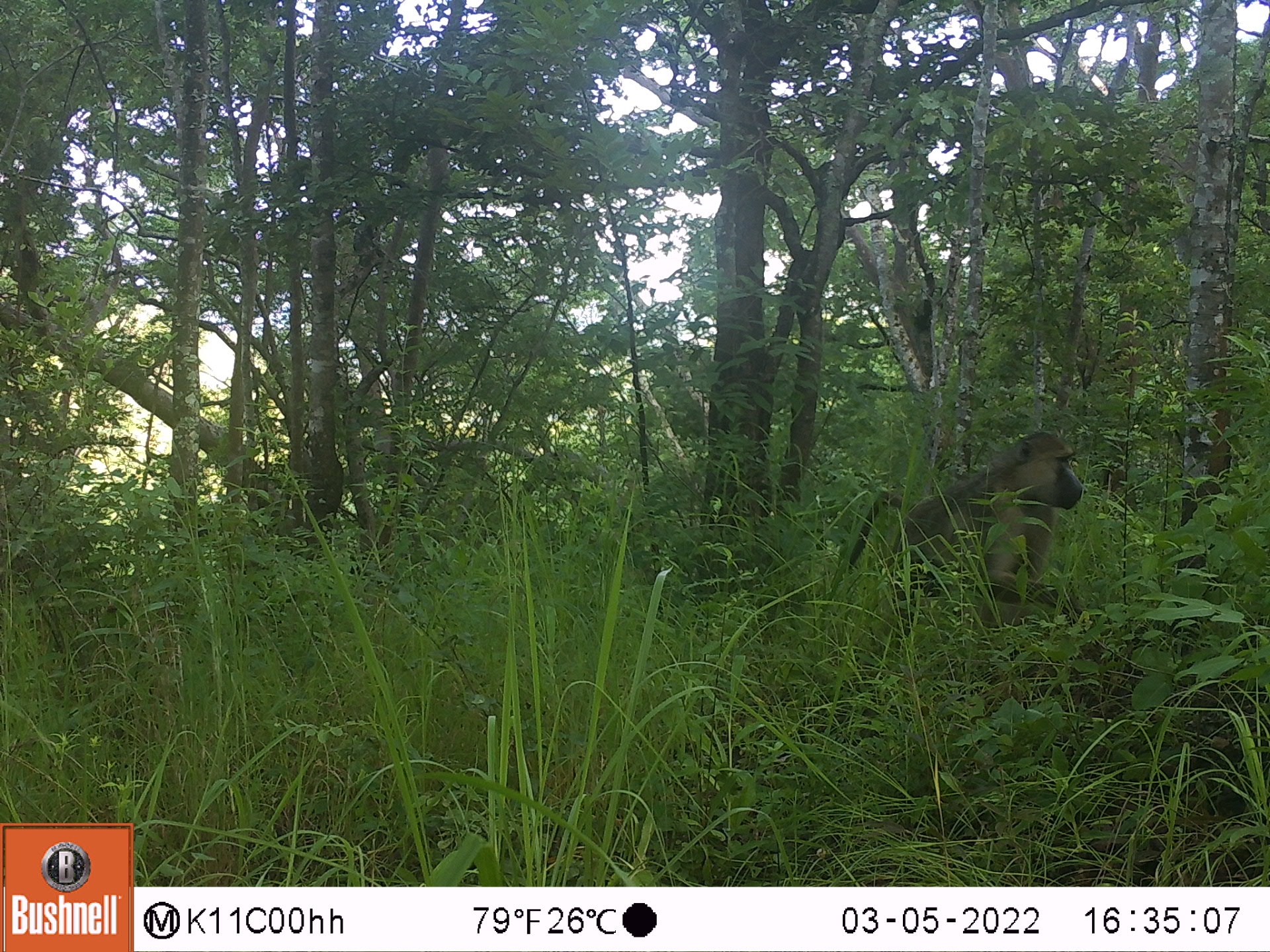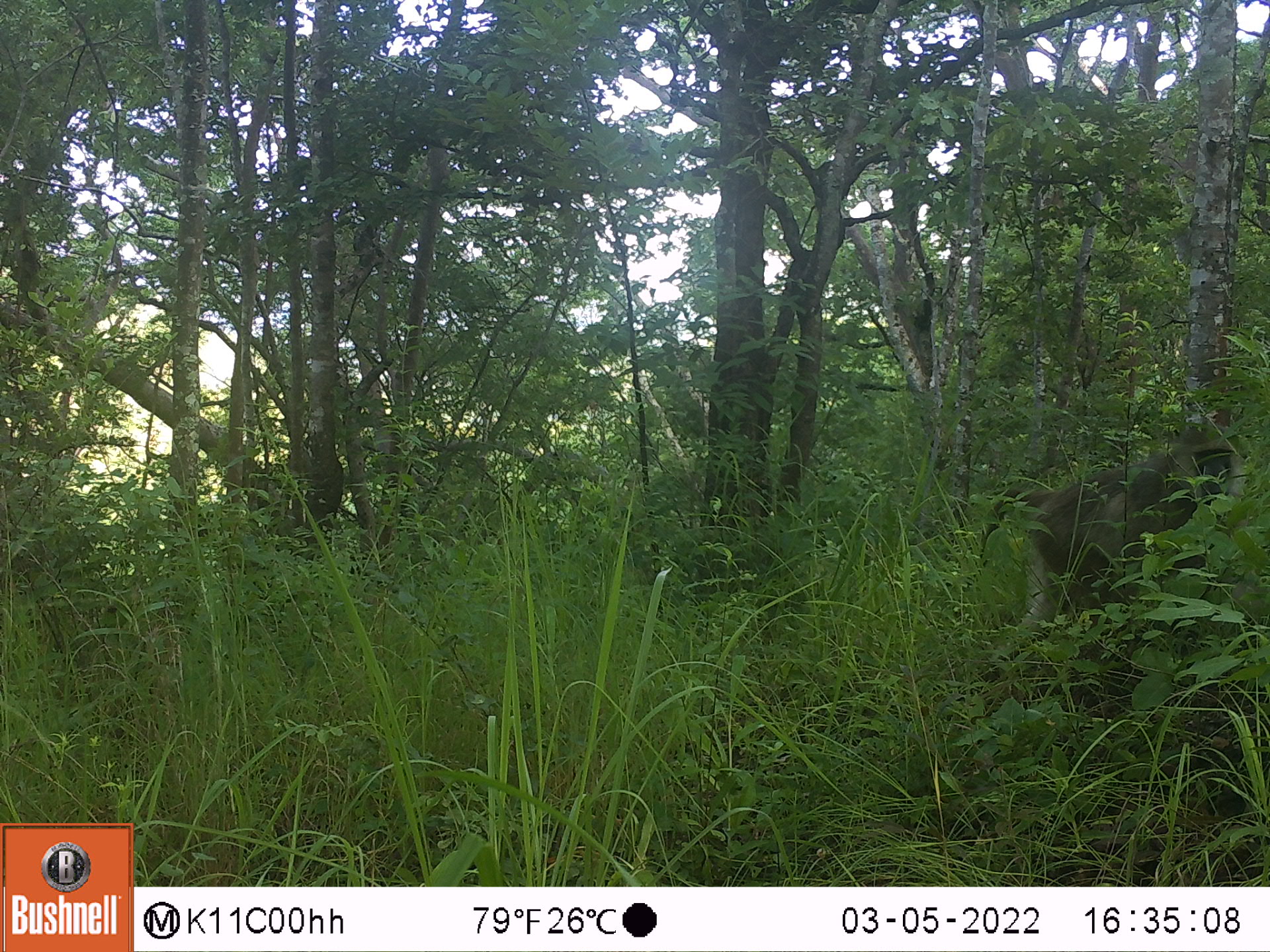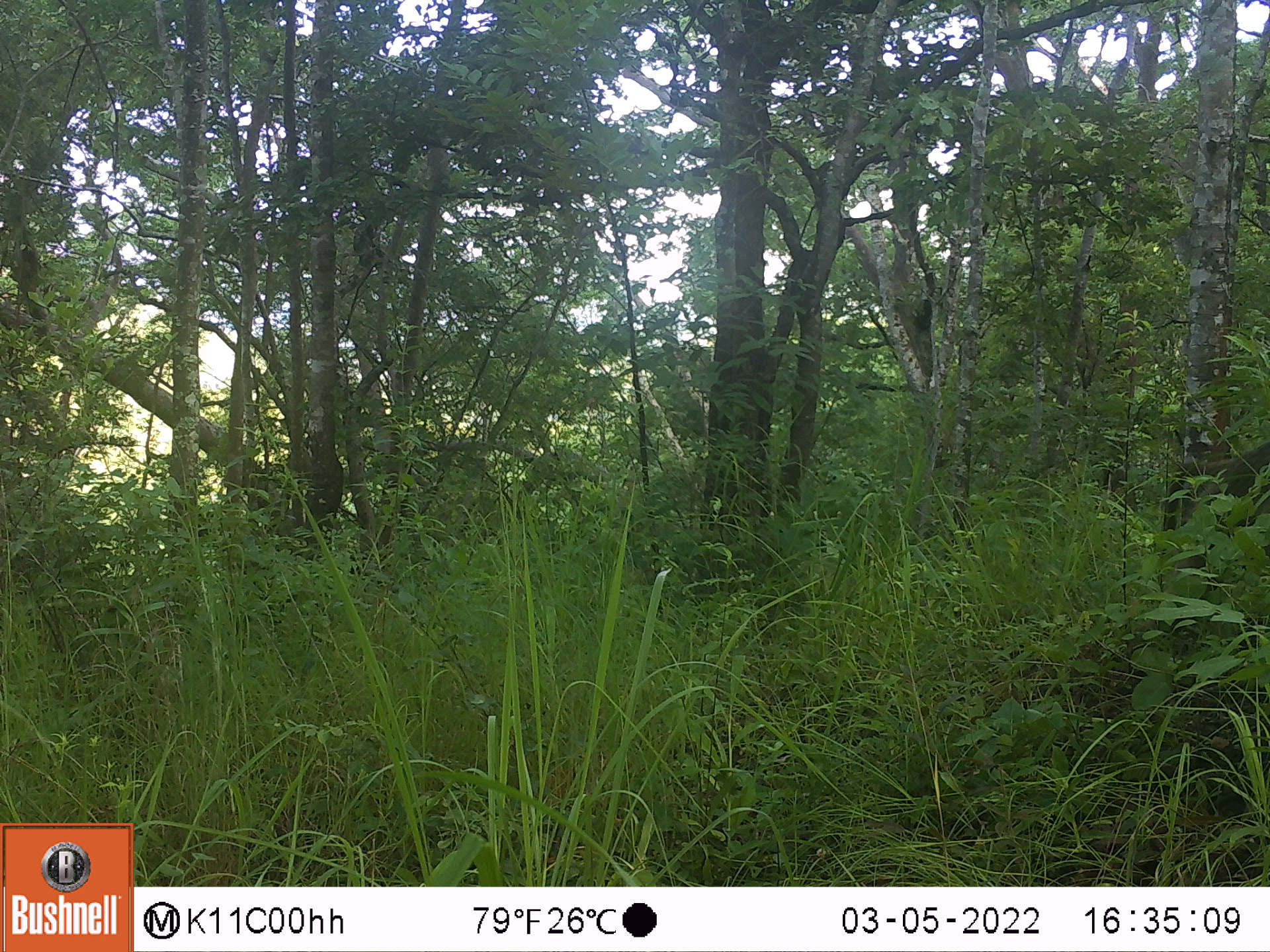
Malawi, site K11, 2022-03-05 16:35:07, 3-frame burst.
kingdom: Animalia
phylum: Chordata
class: Mammalia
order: Primates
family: Cercopithecidae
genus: Papio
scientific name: Papio cynocephalus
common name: yellow baboon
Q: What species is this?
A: Yellow baboon (Papio cynocephalus).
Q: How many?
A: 1.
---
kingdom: Animalia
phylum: Chordata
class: Mammalia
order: Artiodactyla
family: Suidae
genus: Potamochoerus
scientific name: Potamochoerus larvatus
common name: bushpig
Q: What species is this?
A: Bushpig (Potamochoerus larvatus).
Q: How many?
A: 1.